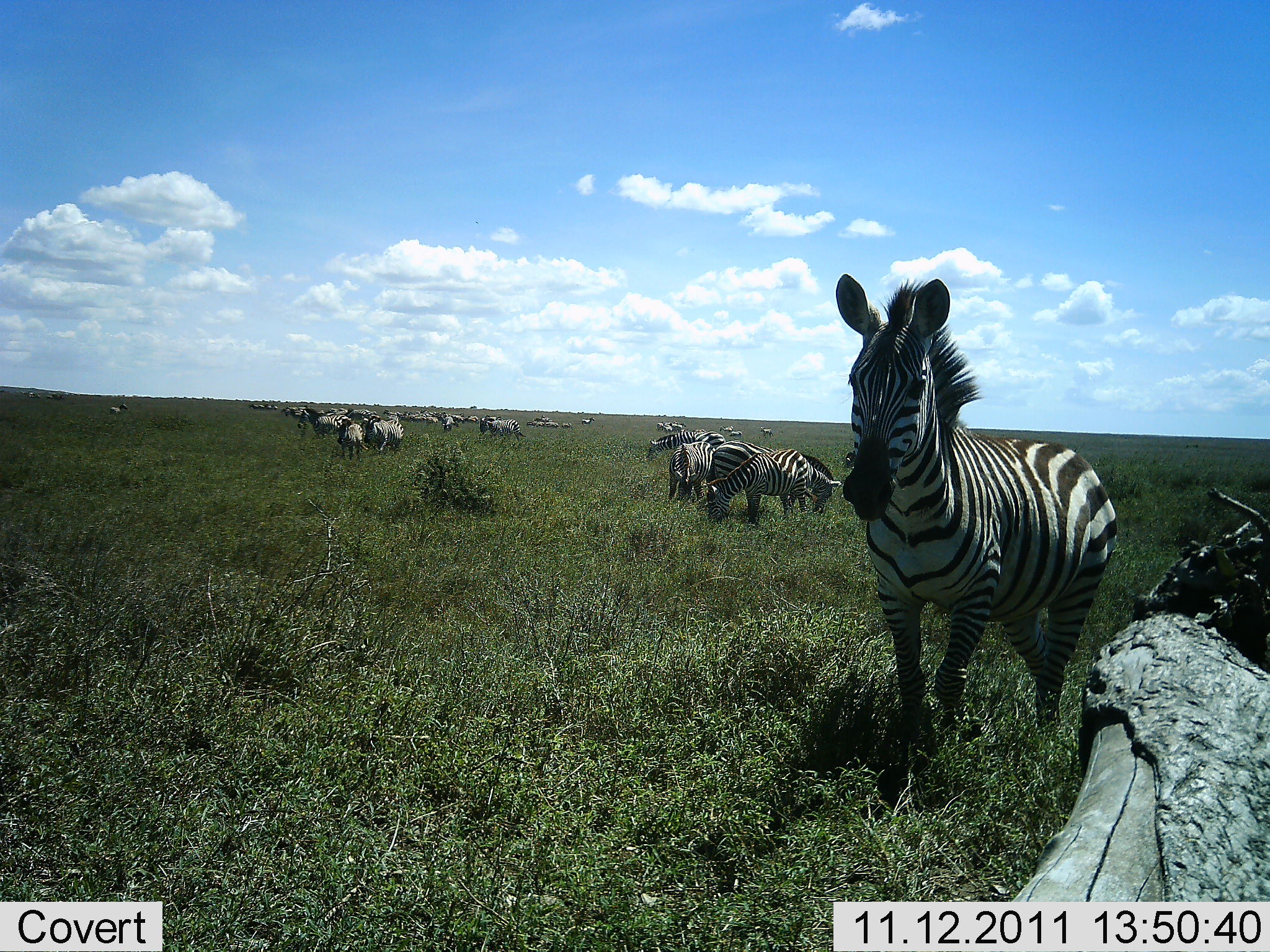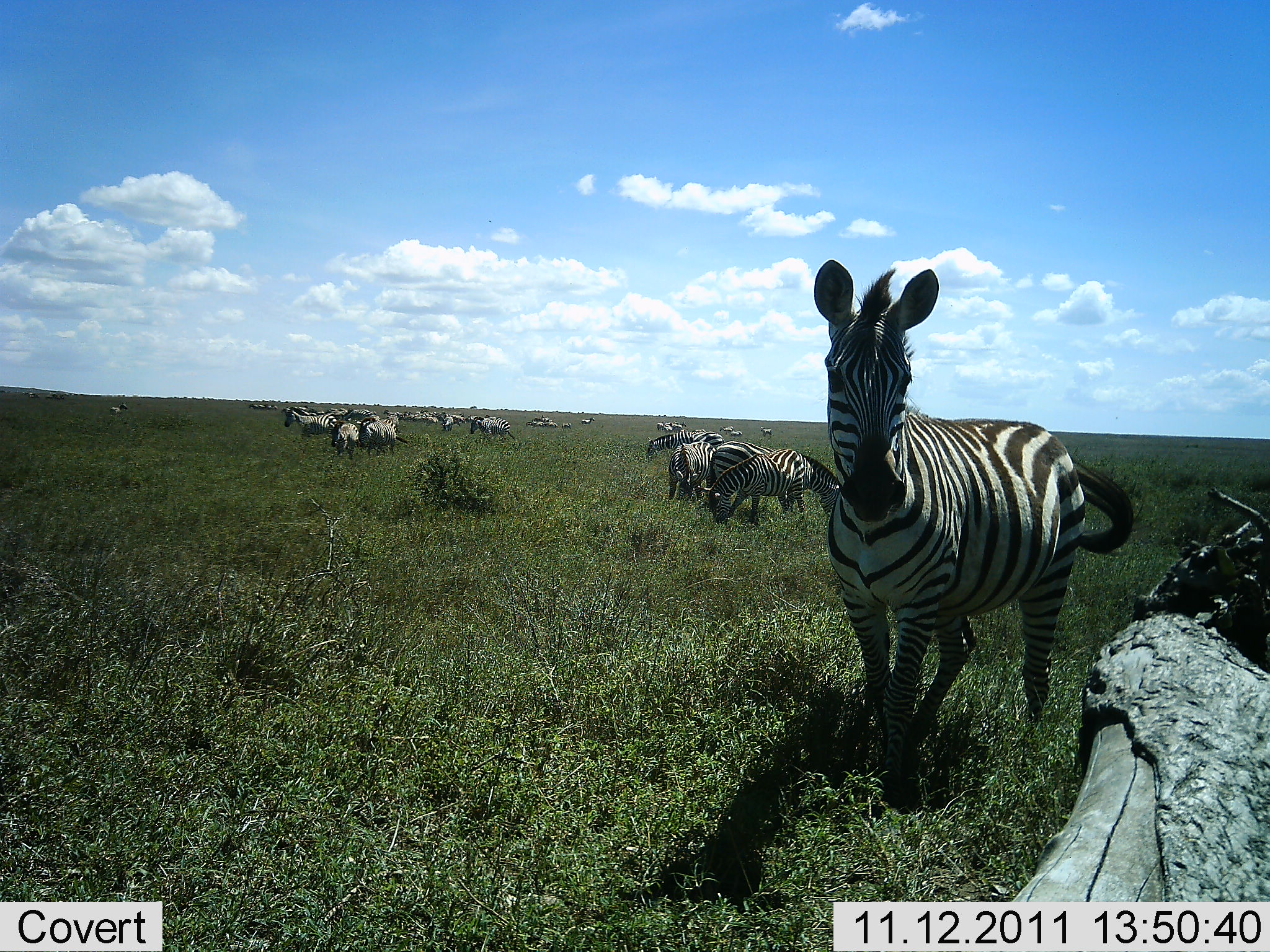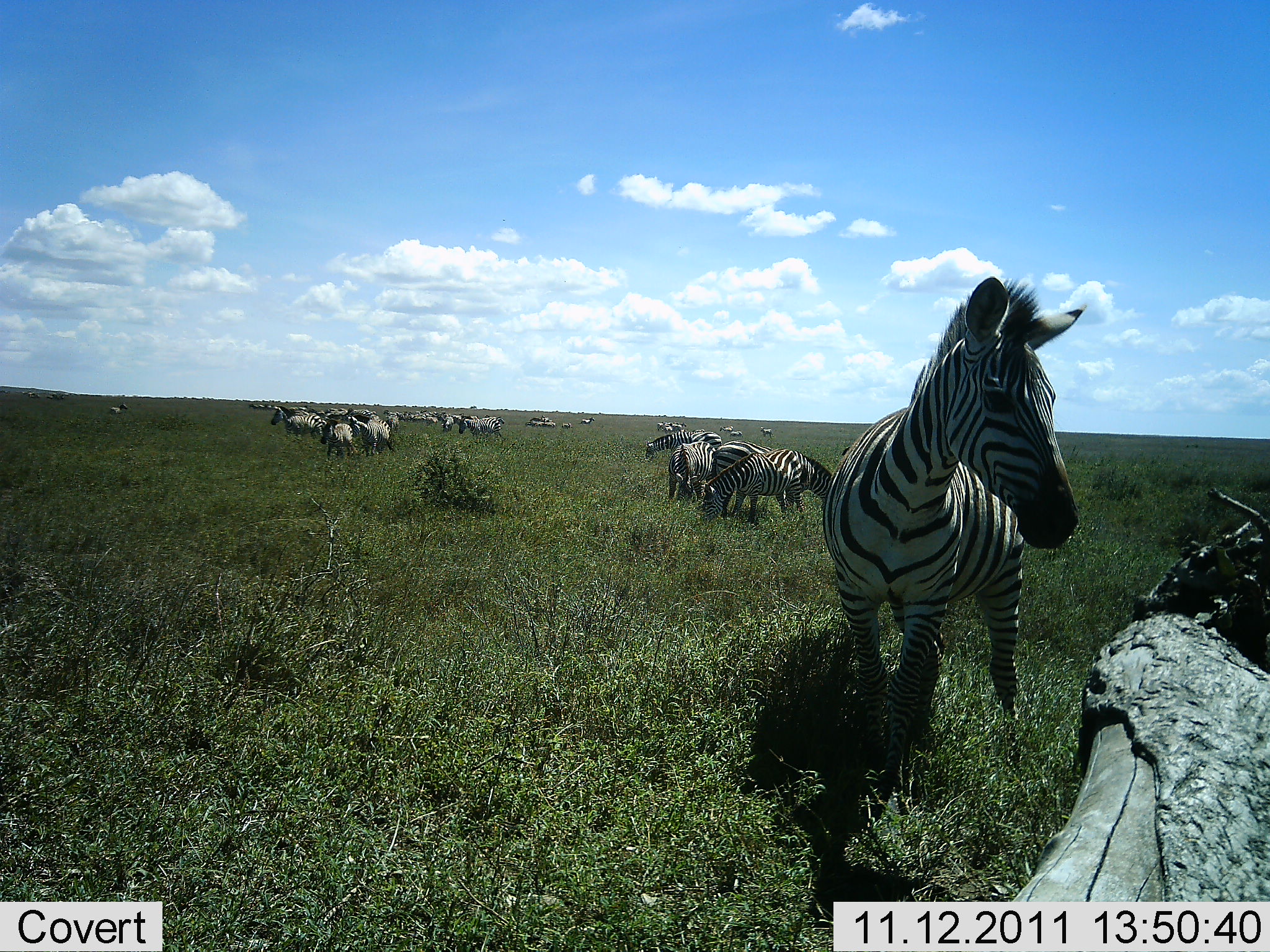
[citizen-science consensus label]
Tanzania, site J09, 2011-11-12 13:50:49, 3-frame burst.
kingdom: Animalia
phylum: Chordata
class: Mammalia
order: Perissodactyla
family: Equidae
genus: Equus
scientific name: Equus quagga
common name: plains zebra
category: zebra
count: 11-50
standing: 73%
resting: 9%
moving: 45%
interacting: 18%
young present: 0%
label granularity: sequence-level